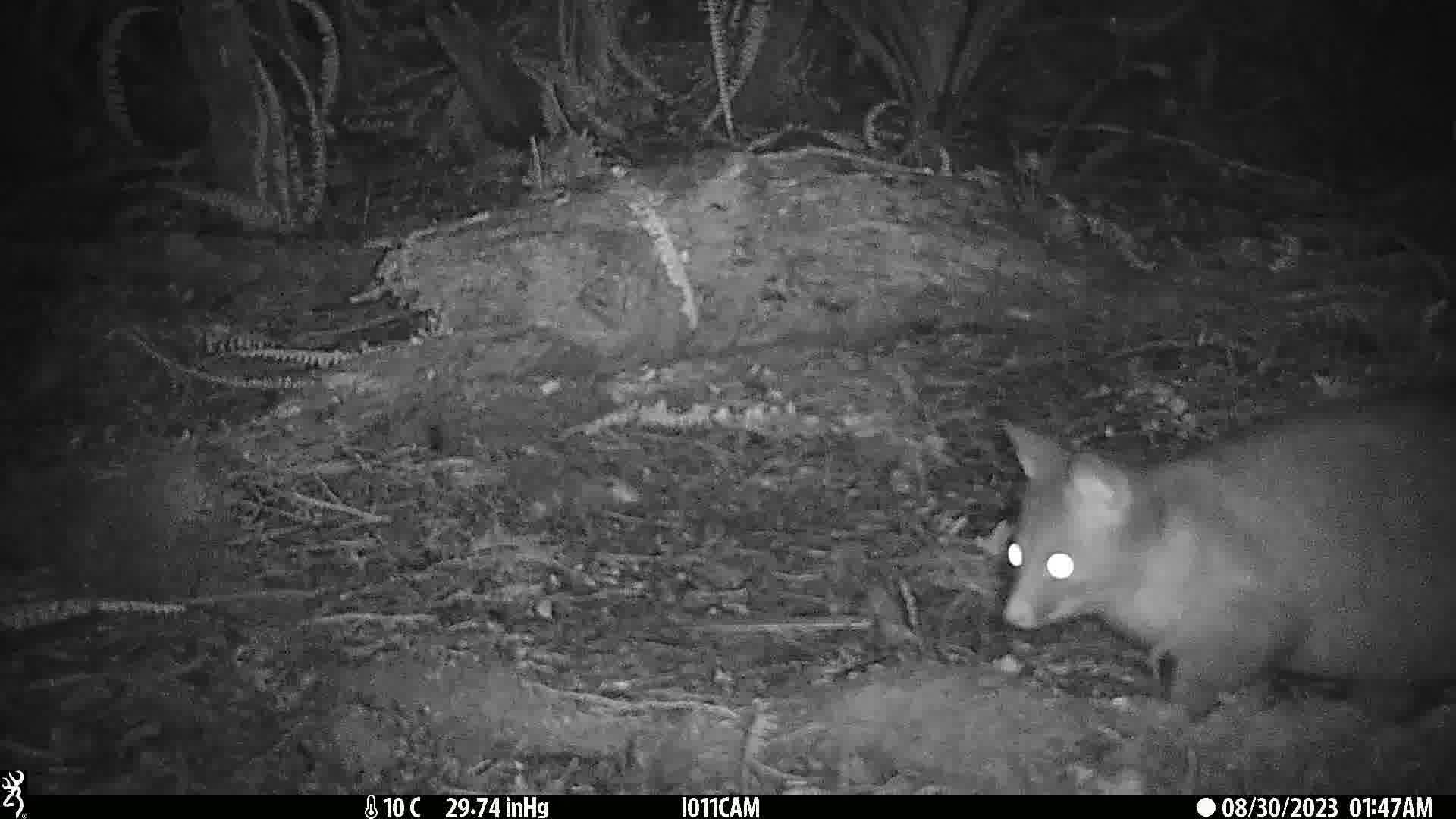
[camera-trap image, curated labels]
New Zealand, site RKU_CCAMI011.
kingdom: Animalia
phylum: Chordata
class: Mammalia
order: Diprotodontia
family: Phalangeridae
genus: Trichosurus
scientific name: Trichosurus vulpecula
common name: common brushtail possum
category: possum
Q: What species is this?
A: Possum (common brushtail possum) (Trichosurus vulpecula).